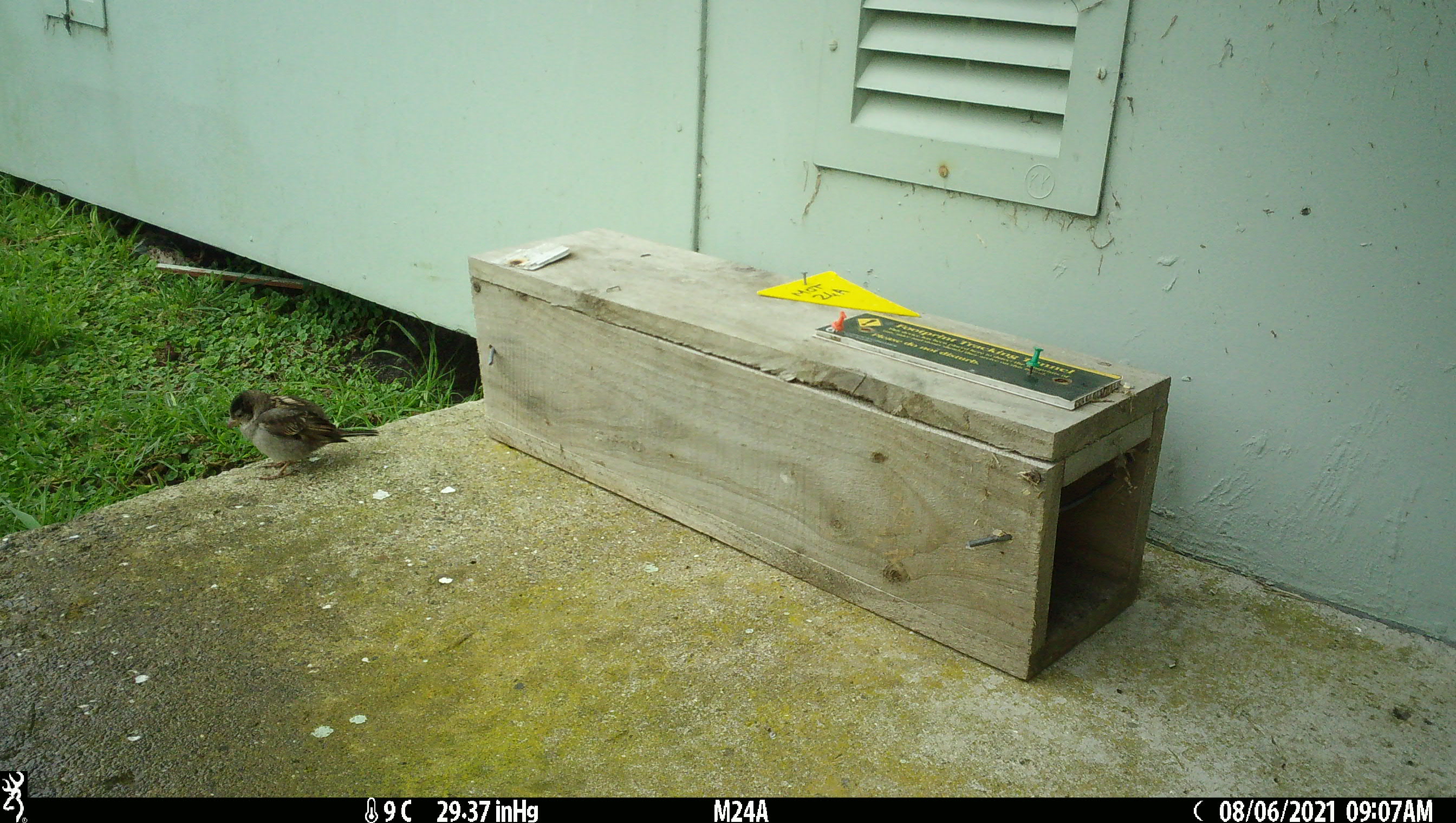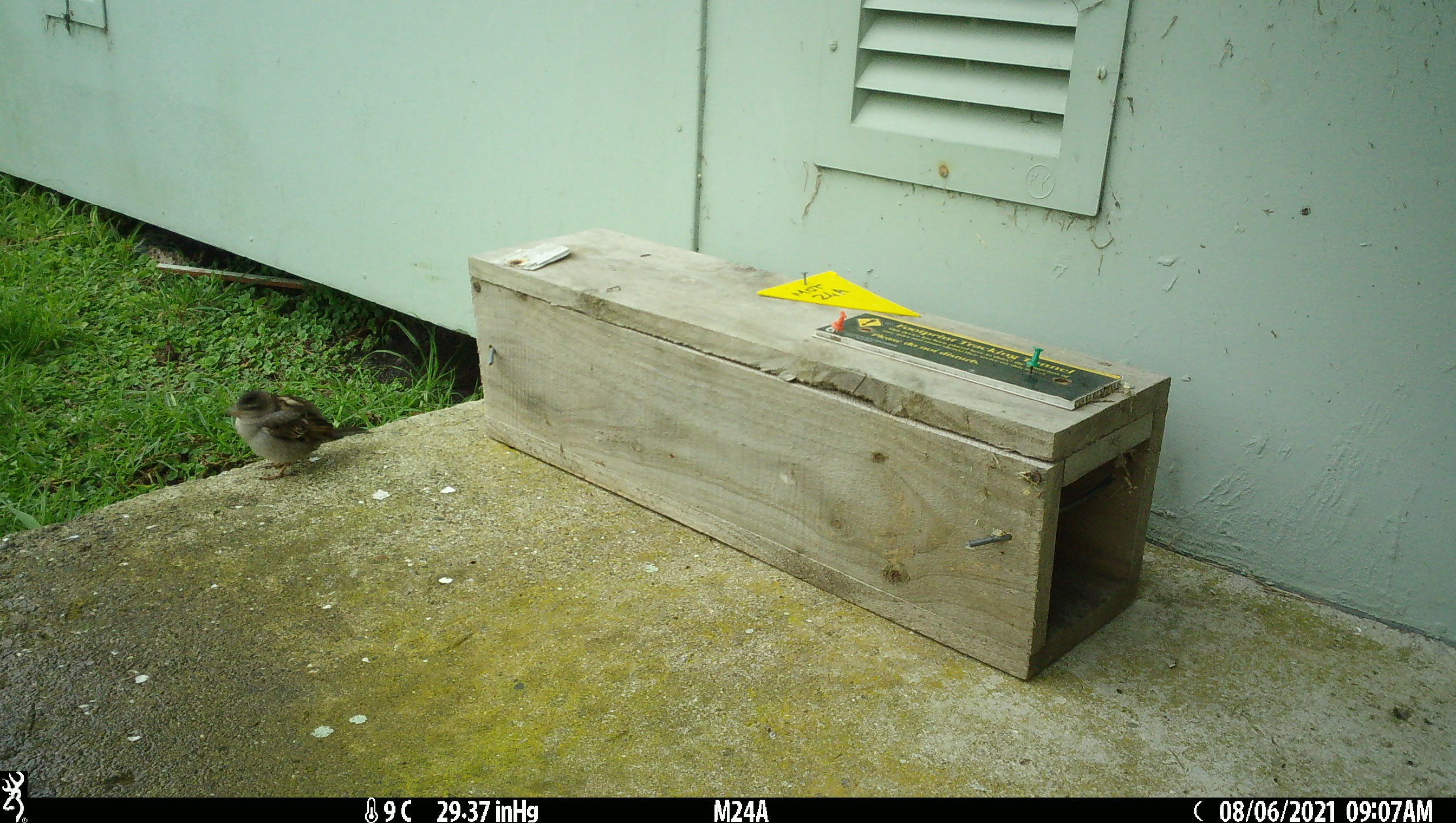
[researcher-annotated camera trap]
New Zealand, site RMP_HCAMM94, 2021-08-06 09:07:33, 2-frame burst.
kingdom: Animalia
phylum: Chordata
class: Aves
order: Passeriformes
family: Passeridae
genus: Passer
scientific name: Passer domesticus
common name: house sparrow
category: sparrow